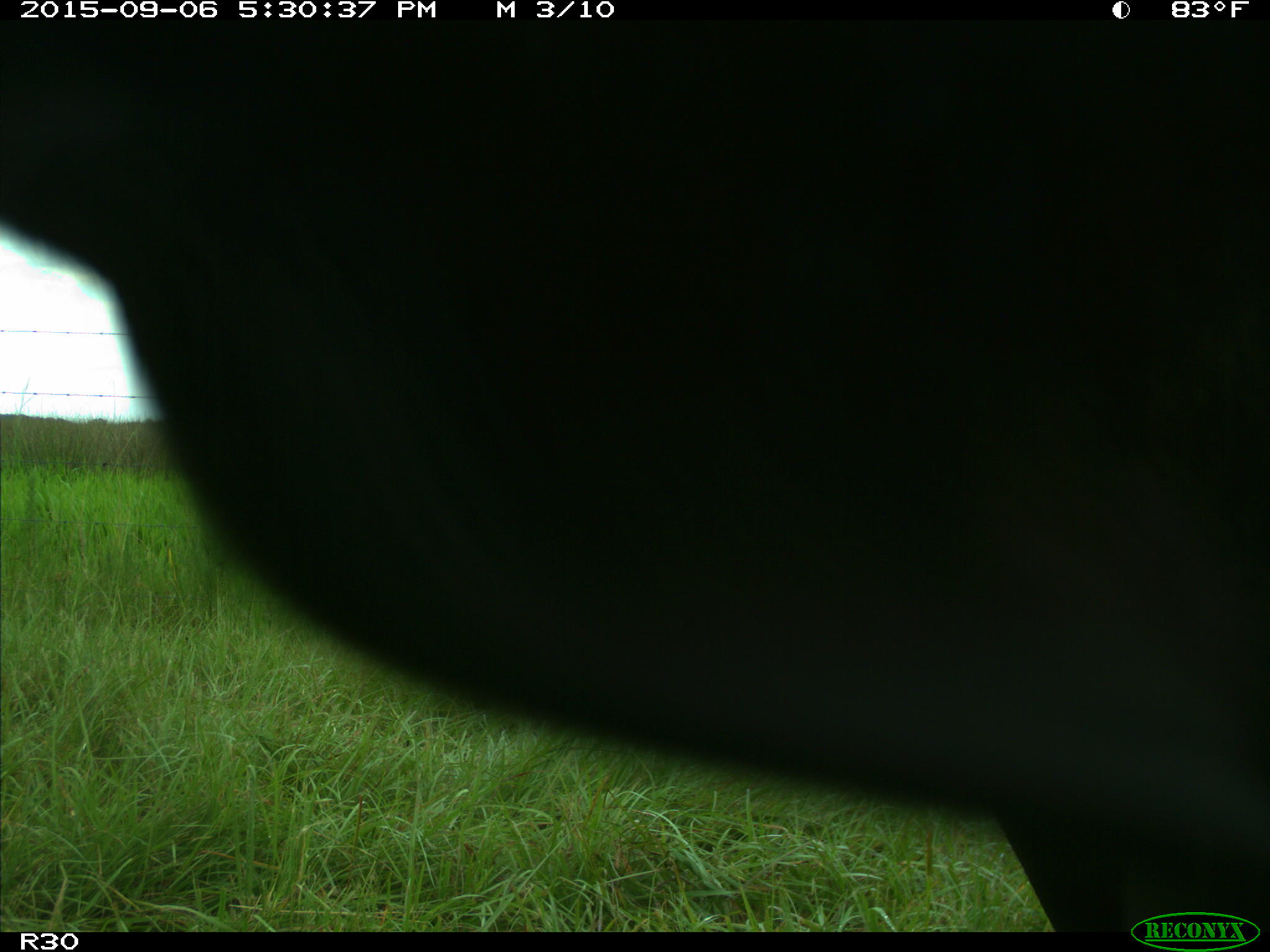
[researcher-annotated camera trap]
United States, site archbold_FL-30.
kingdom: Animalia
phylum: Chordata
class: Mammalia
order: Artiodactyla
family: Bovidae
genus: Bos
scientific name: Bos taurus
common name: domestic cow